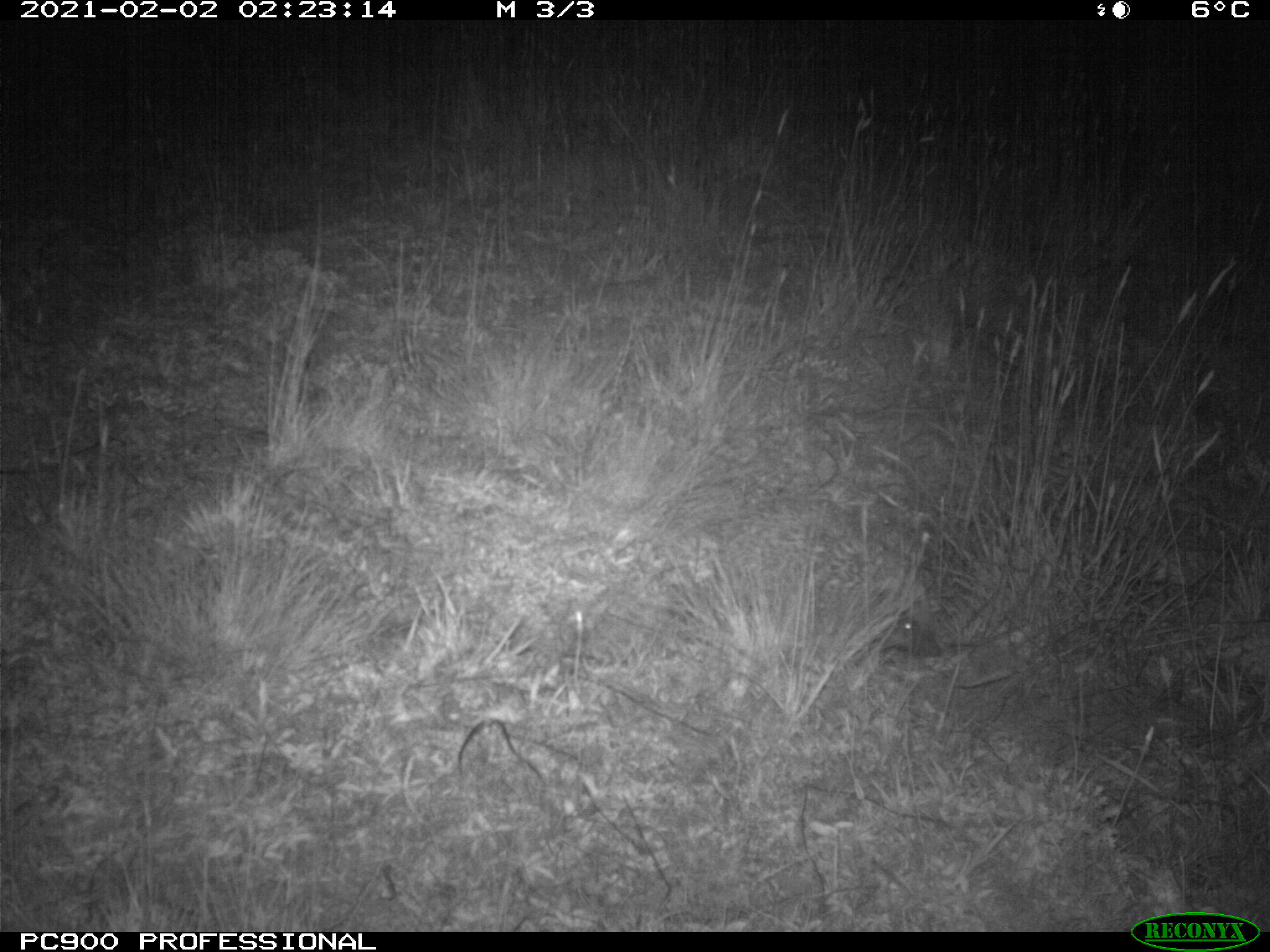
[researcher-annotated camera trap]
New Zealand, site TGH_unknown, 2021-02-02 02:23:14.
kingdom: Animalia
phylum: Chordata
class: Mammalia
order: Eulipotyphla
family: Erinaceidae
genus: Erinaceus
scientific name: Erinaceus europaeus europaeus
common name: european hedgehog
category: hedgehog